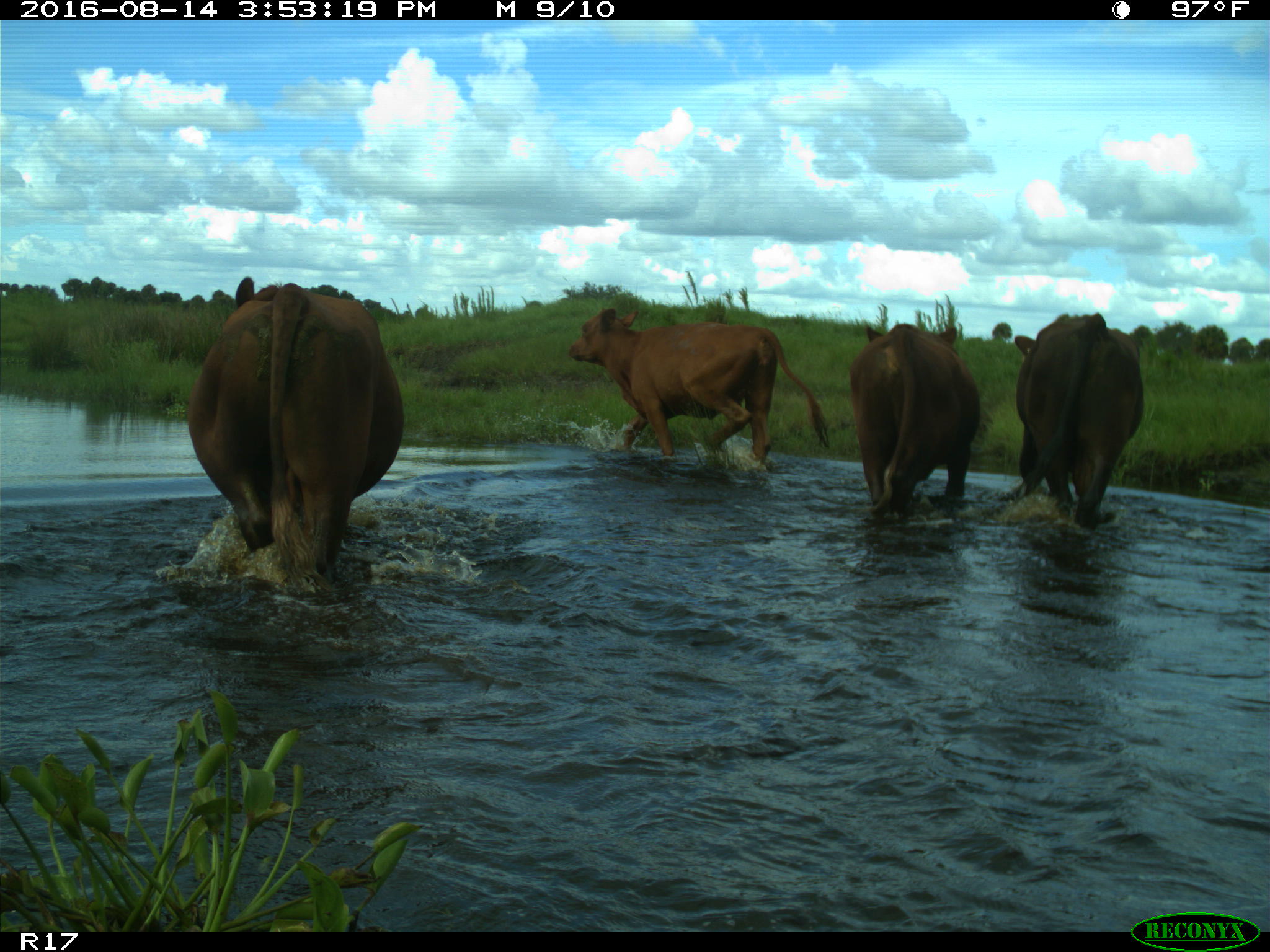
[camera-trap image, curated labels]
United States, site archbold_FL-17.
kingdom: Animalia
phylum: Chordata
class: Mammalia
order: Artiodactyla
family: Bovidae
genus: Bos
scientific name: Bos taurus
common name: domestic cow